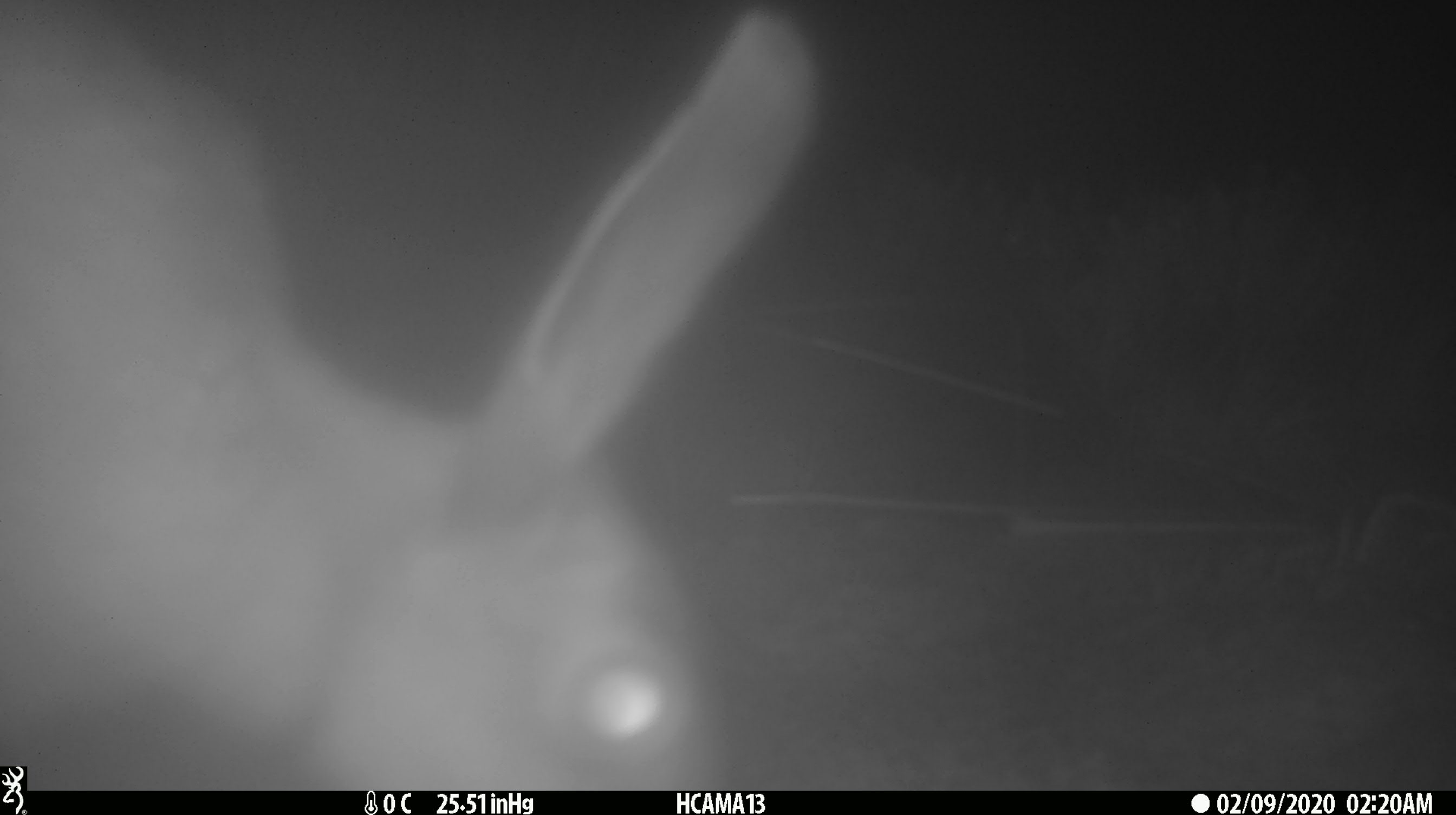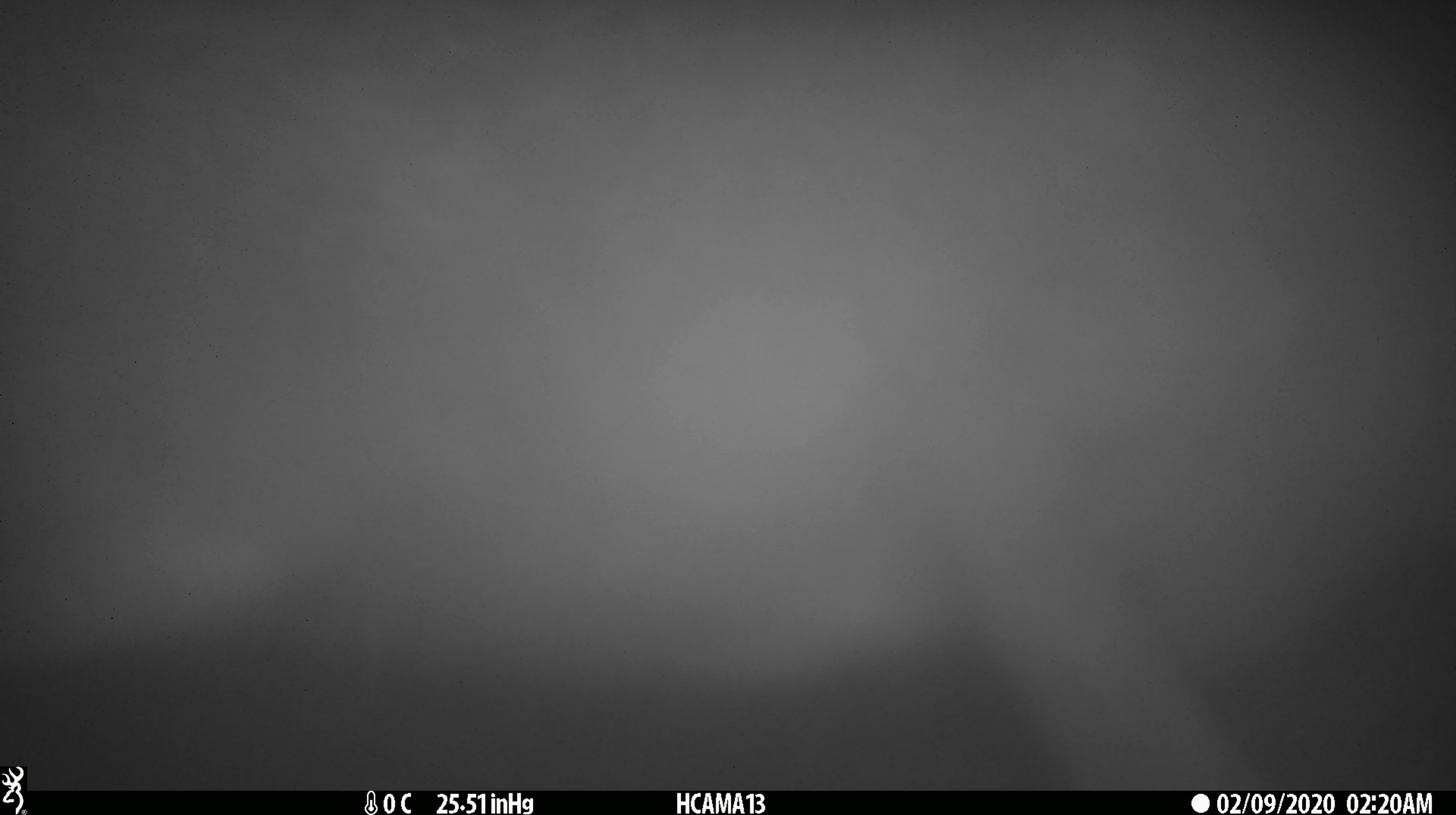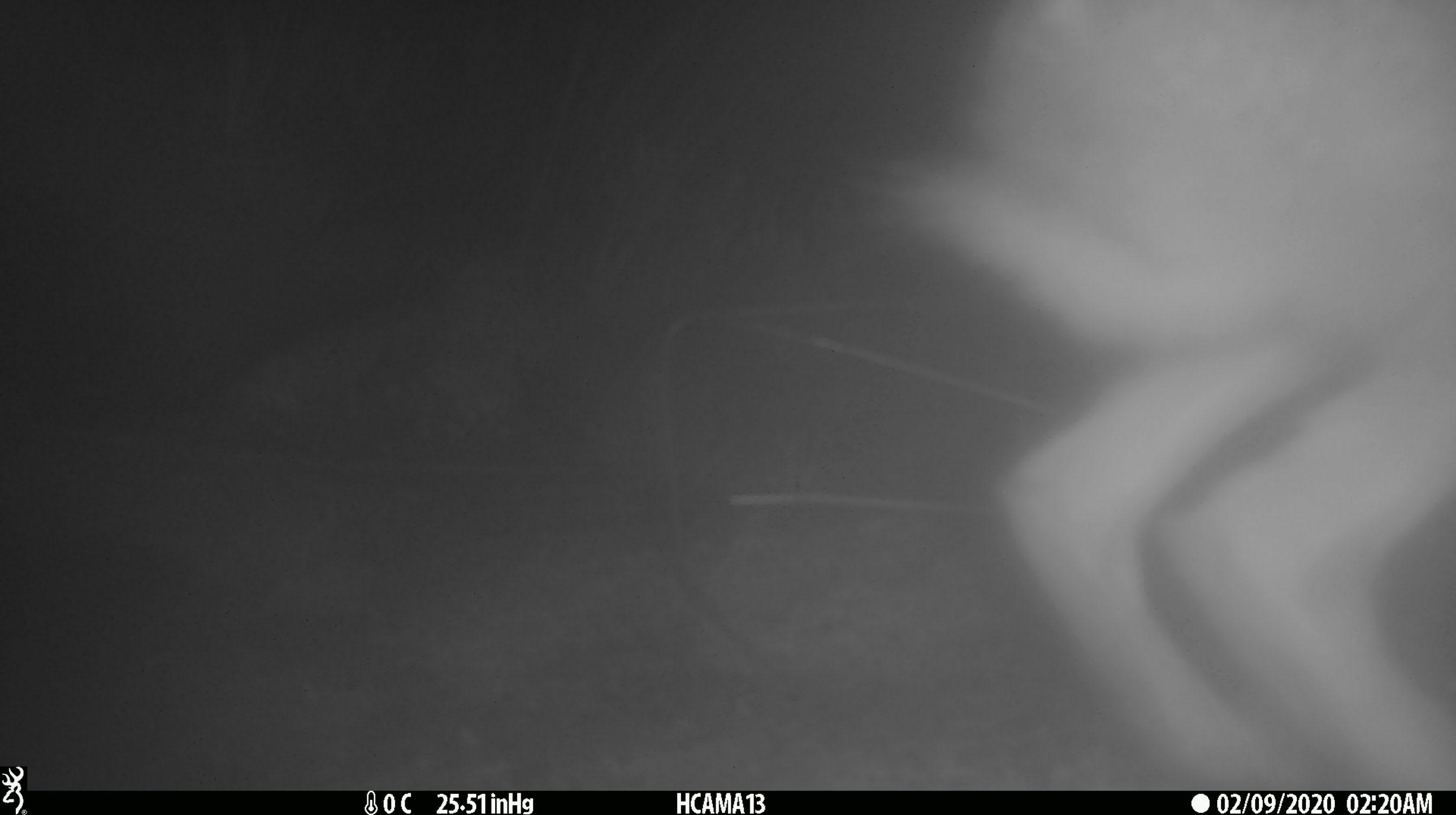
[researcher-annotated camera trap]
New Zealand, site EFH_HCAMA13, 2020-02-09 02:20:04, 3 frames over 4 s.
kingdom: Animalia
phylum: Chordata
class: Mammalia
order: Lagomorpha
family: Leporidae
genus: Lepus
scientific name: Lepus europaeus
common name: brown hare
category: hare